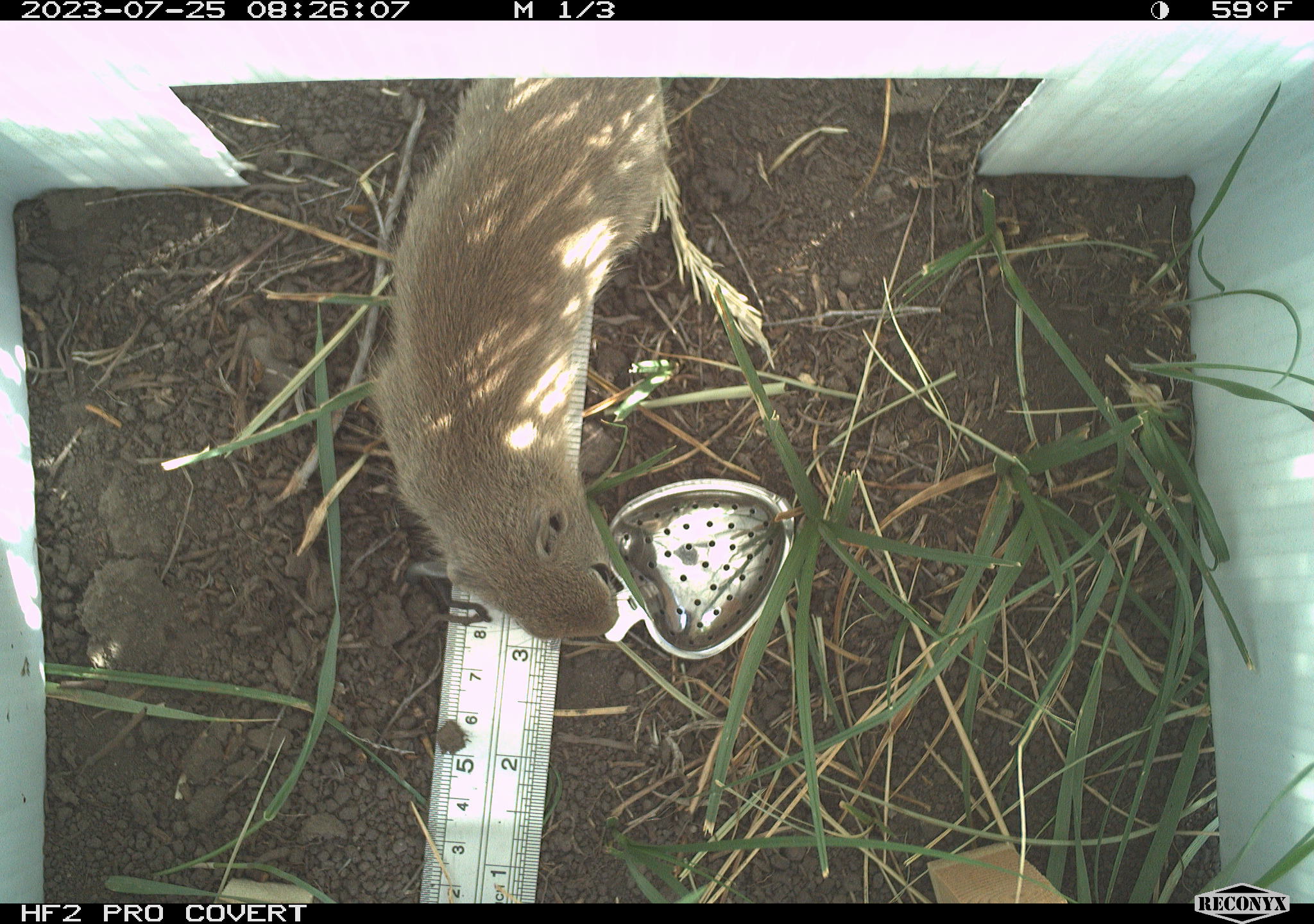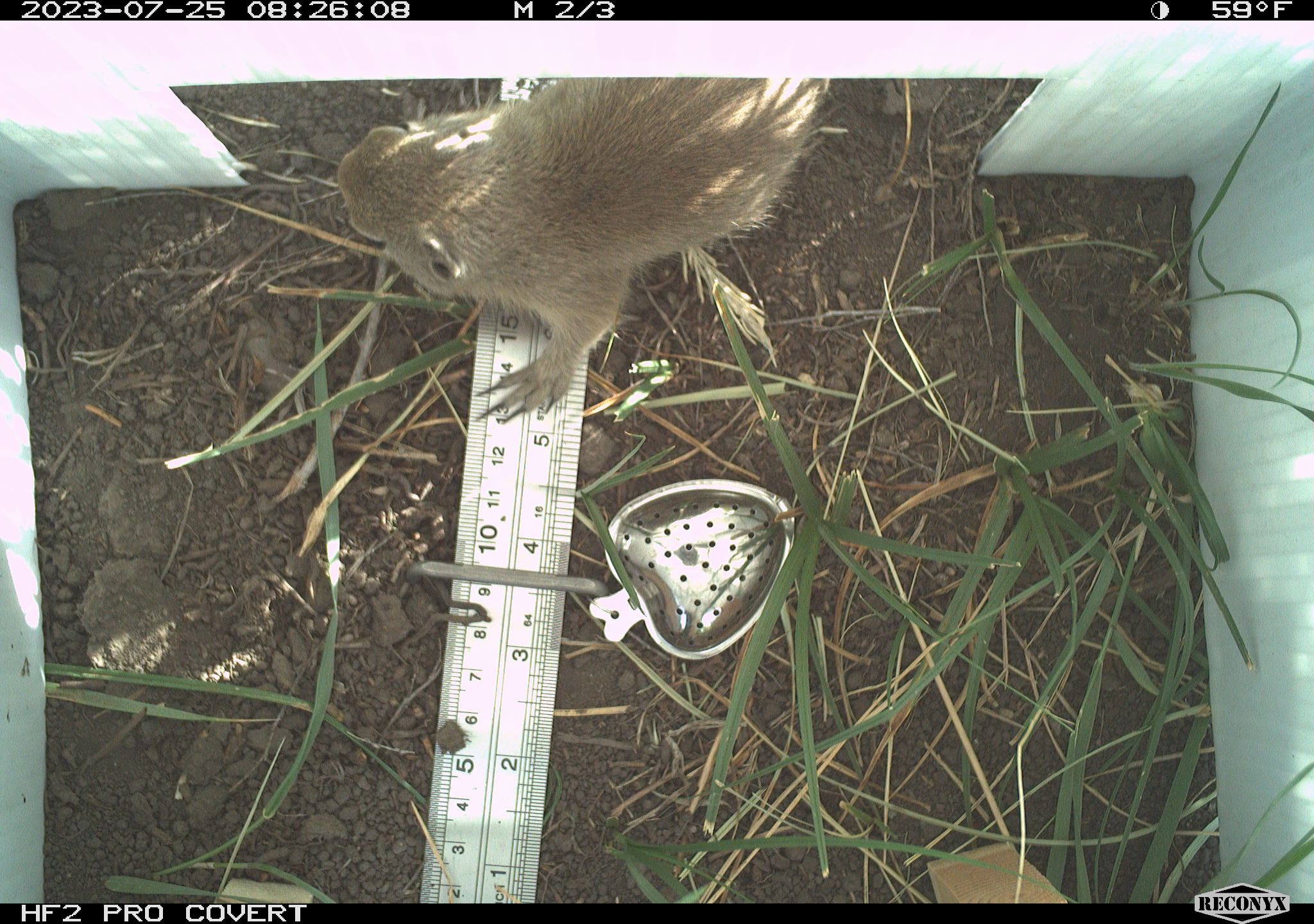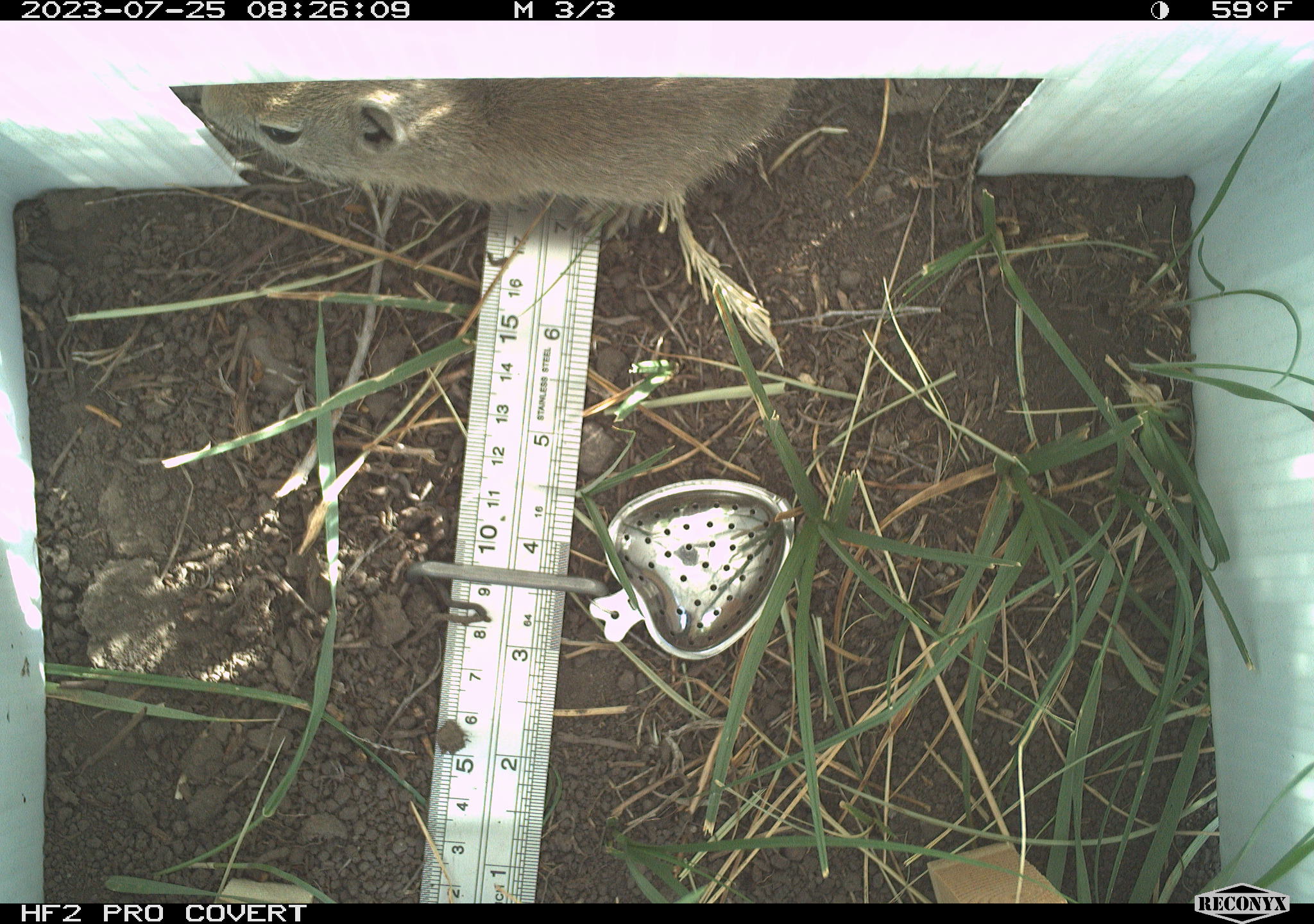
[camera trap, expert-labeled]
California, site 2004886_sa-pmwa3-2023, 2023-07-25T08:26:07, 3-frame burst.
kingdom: Animalia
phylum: Chordata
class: Mammalia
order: Rodentia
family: Sciuridae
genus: Urocitellus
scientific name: Urocitellus beldingi beldingi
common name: belding's ground squirrel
Belding's ground squirrel (Urocitellus beldingi beldingi).